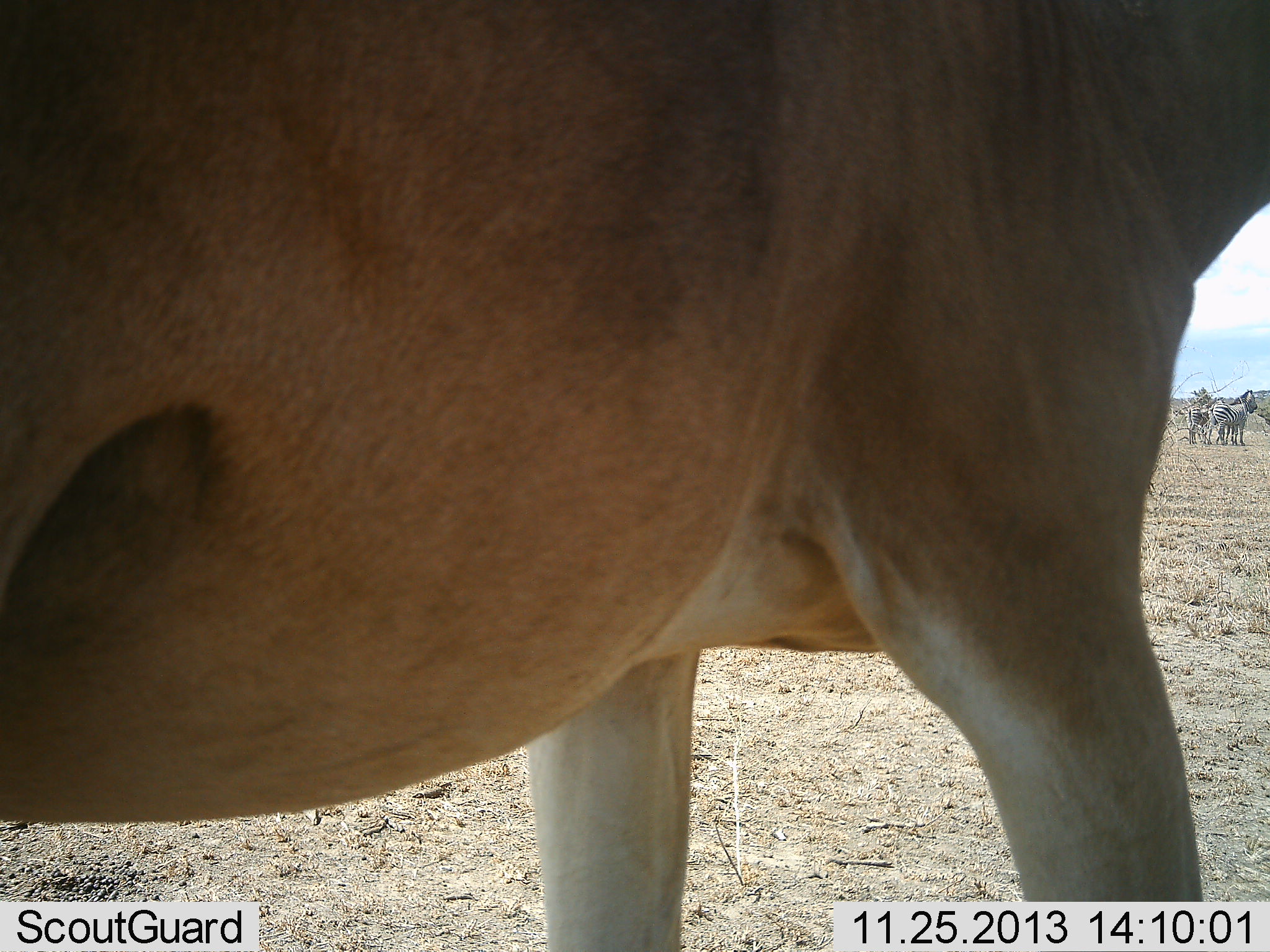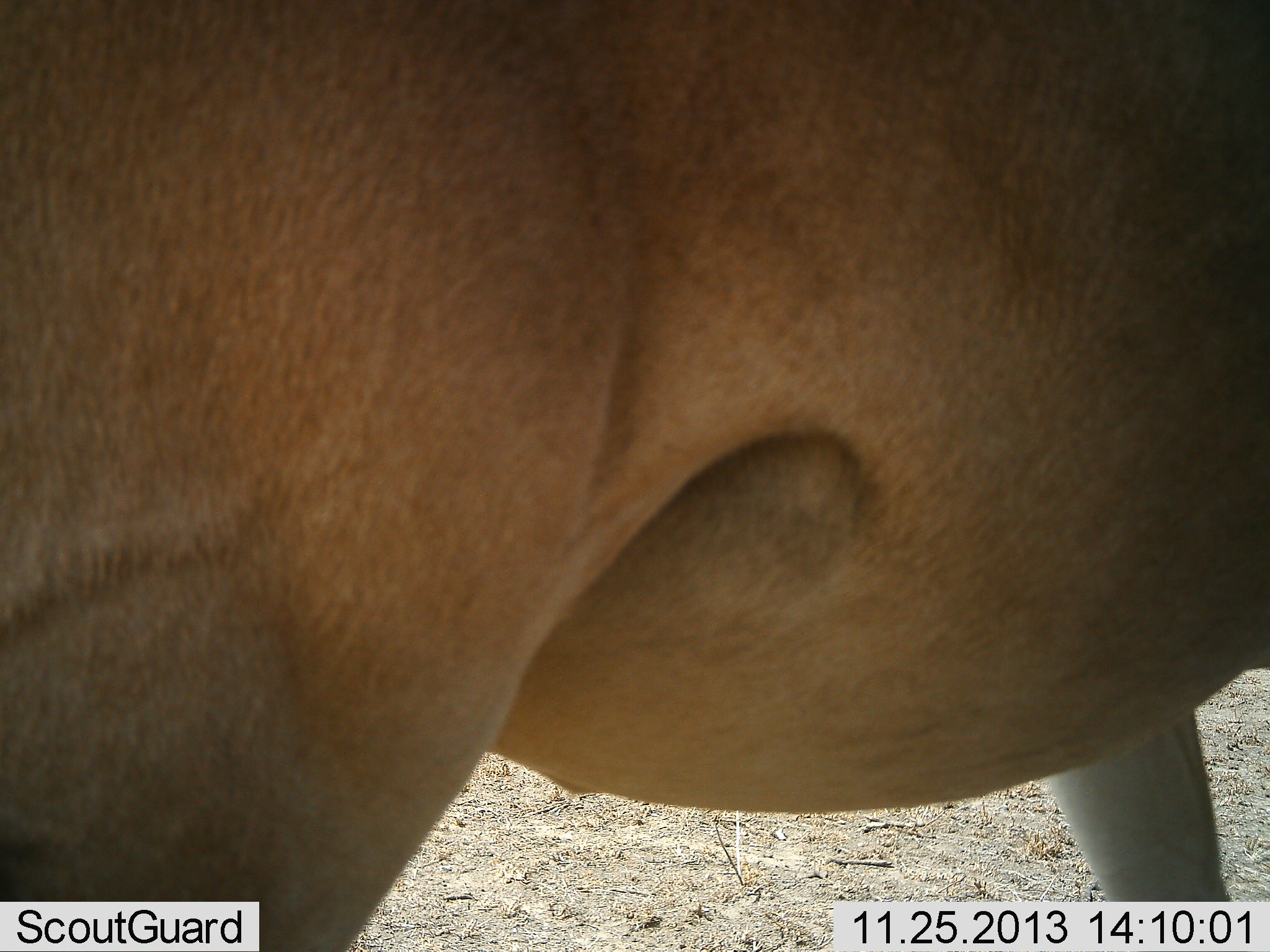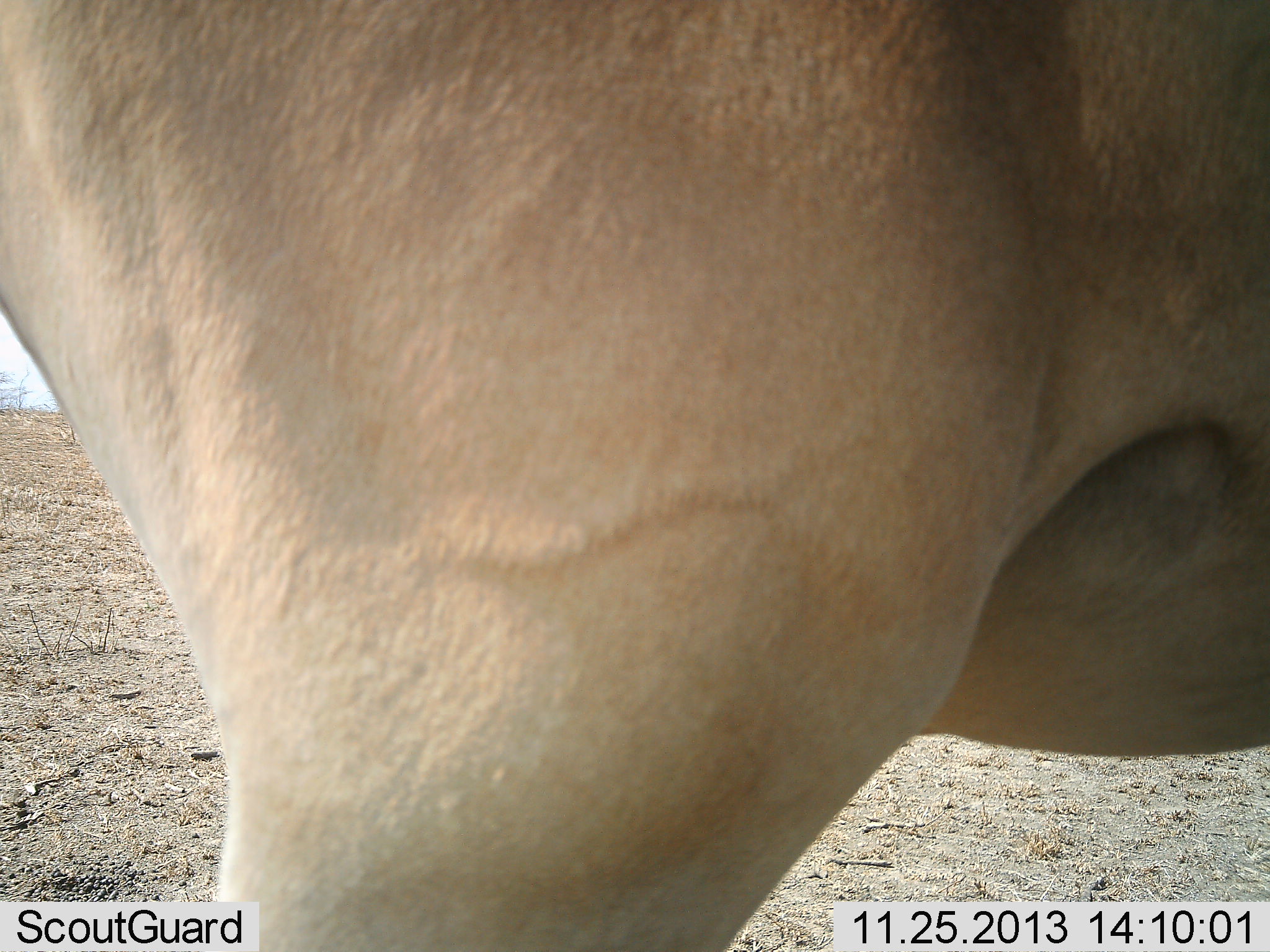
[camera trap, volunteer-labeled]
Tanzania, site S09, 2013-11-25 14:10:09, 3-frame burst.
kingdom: Animalia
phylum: Chordata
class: Mammalia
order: Artiodactyla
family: Bovidae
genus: Alcelaphus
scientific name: Alcelaphus buselaphus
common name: hartebeest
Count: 1.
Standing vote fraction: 62%.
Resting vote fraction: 0%.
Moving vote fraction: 46%.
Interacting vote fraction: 0%.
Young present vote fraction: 0%.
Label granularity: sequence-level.